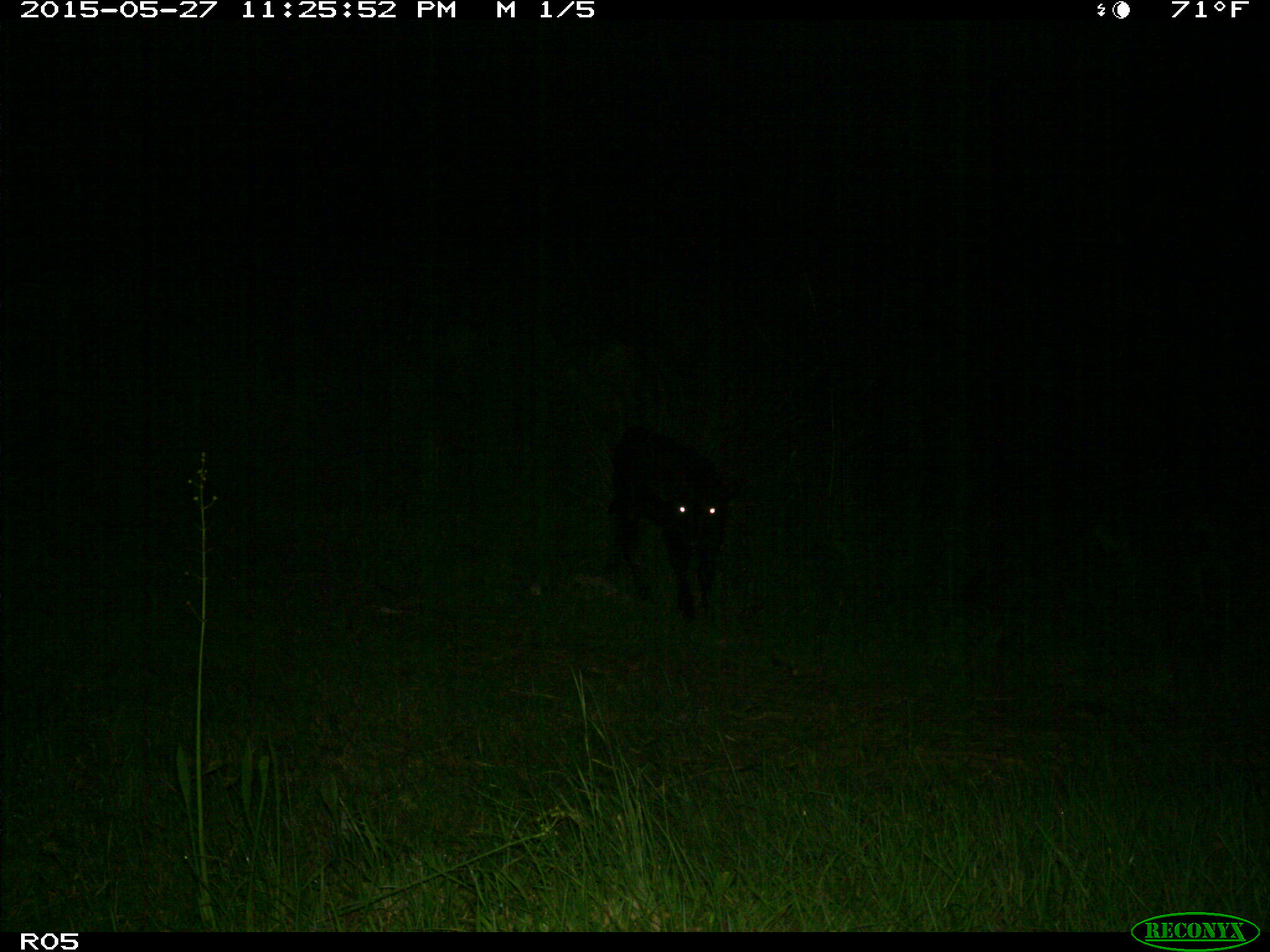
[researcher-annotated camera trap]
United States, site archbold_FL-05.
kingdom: Animalia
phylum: Chordata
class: Mammalia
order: Artiodactyla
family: Bovidae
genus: Bos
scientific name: Bos taurus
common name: domestic cow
Bos taurus (domestic cow).